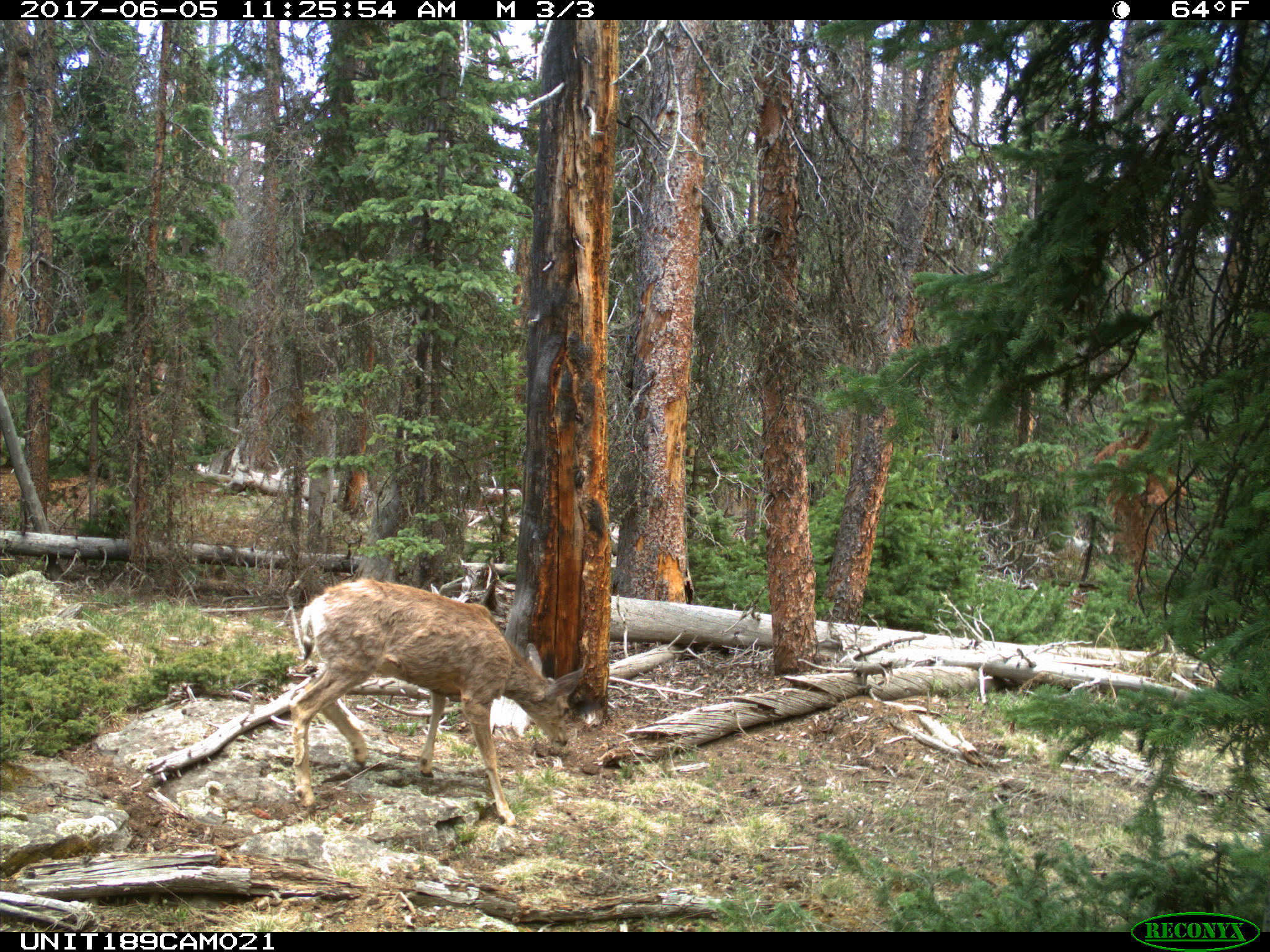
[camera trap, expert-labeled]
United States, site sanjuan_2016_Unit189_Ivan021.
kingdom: Animalia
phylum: Chordata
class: Mammalia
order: Artiodactyla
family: Cervidae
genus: Odocoileus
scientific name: Odocoileus hemionus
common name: mule deer